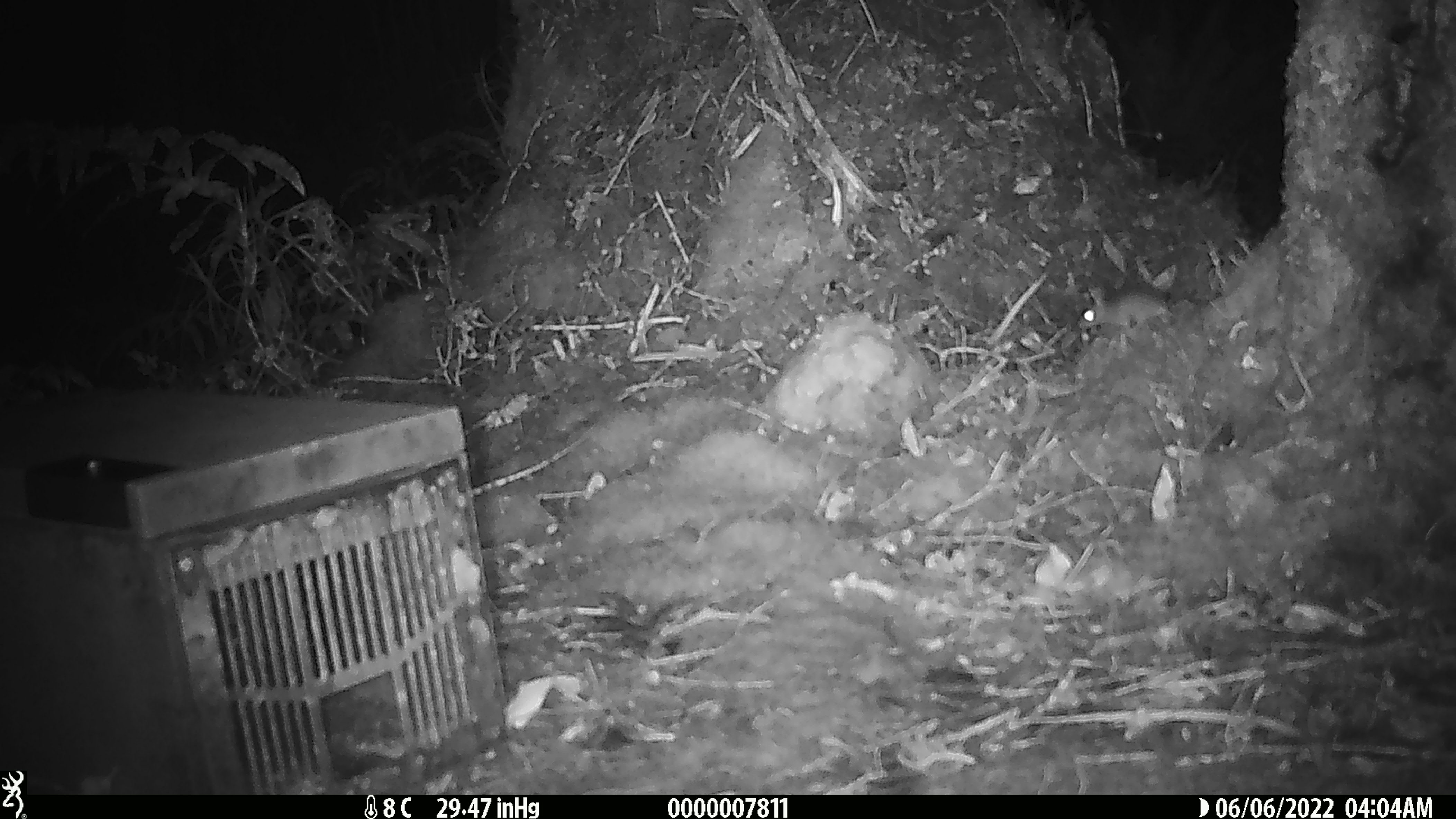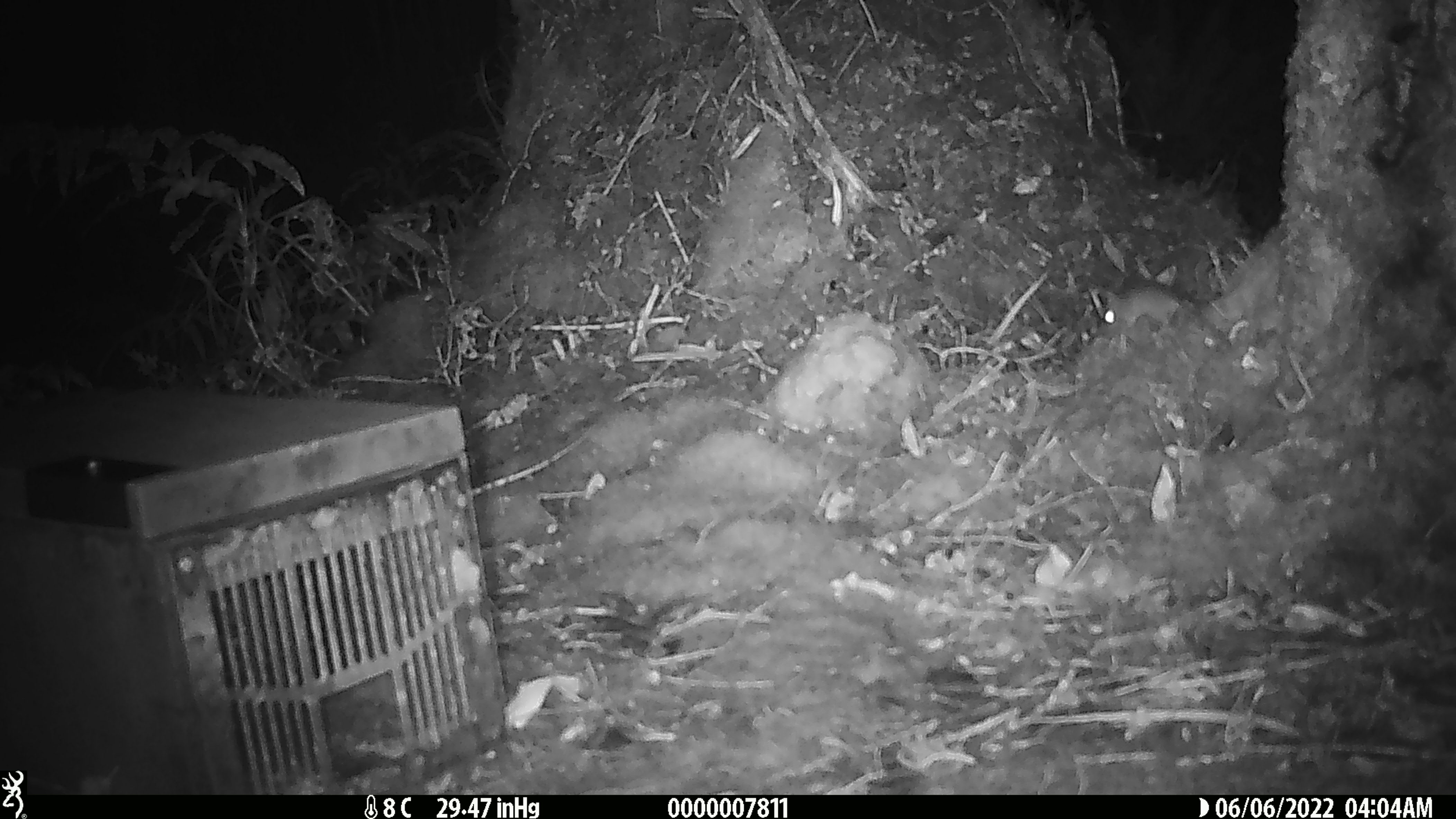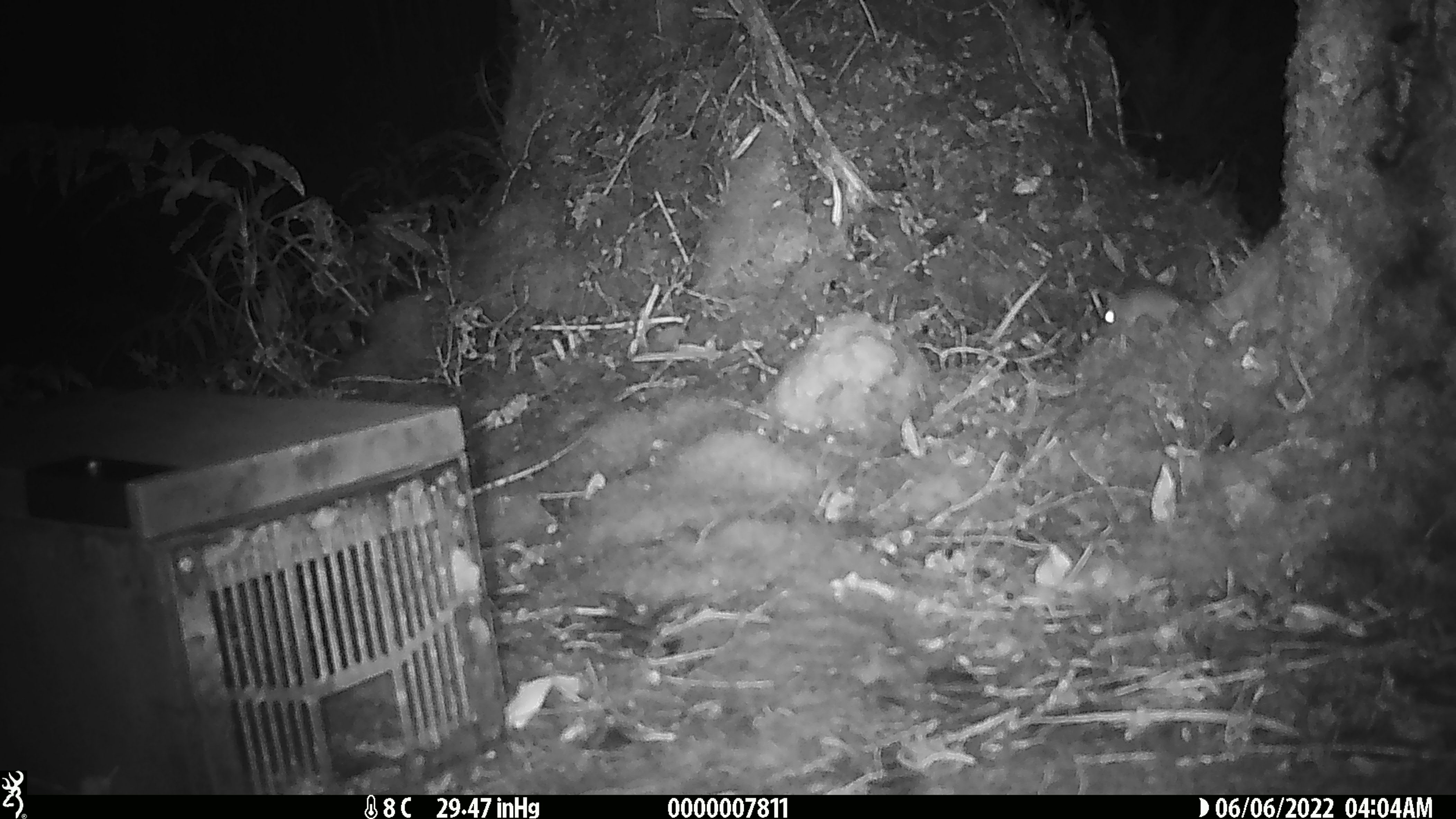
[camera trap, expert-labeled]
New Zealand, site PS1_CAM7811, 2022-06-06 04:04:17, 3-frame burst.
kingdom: Animalia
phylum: Chordata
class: Mammalia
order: Rodentia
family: Muridae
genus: Mus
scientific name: Mus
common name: mouse